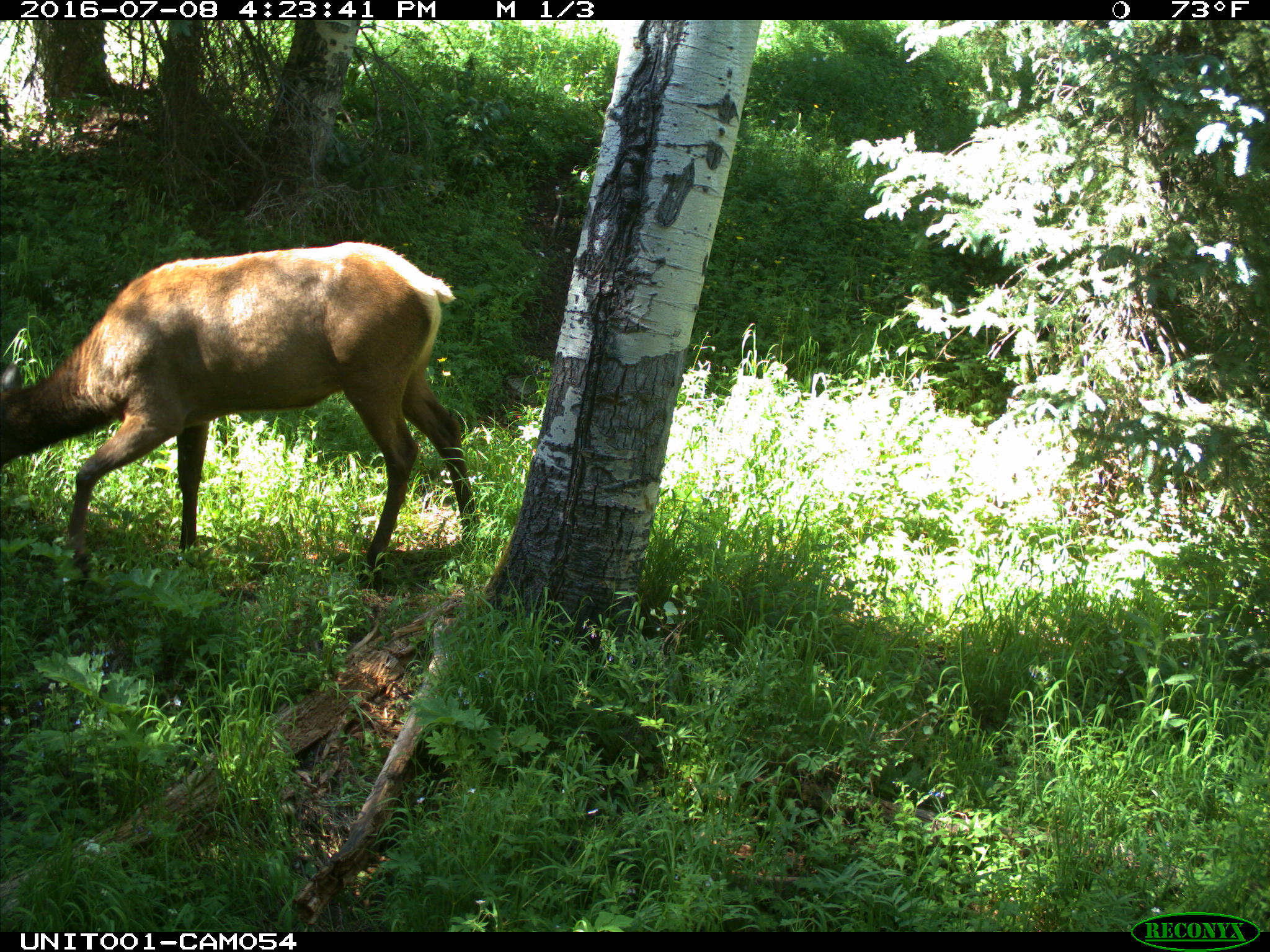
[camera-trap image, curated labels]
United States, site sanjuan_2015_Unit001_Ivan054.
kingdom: Animalia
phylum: Chordata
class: Mammalia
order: Artiodactyla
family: Cervidae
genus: Cervus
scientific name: Cervus elaphus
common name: red deer